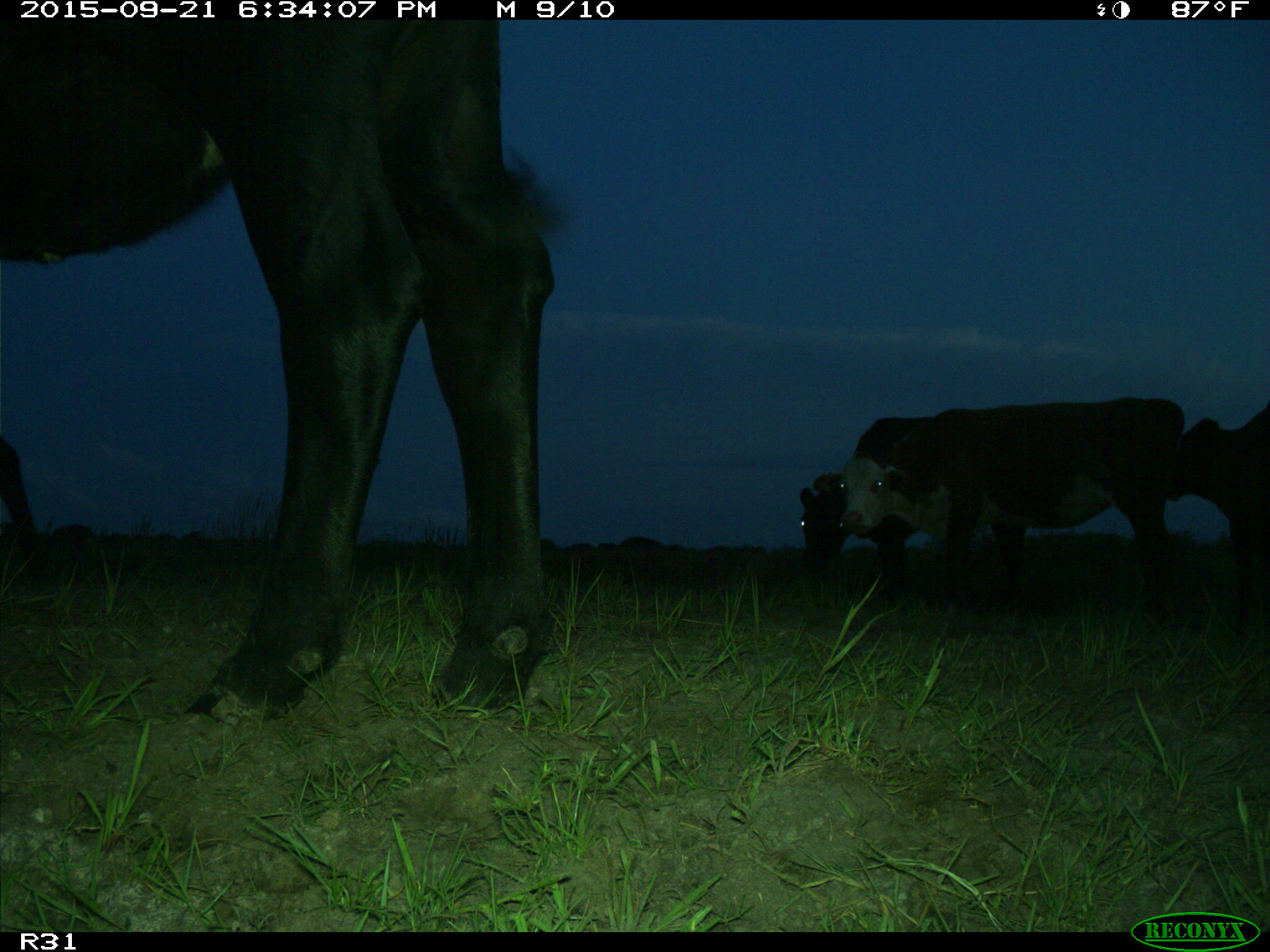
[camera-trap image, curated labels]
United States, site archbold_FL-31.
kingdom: Animalia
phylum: Chordata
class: Mammalia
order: Artiodactyla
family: Bovidae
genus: Bos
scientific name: Bos taurus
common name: domestic cow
Bos taurus (domestic cow).